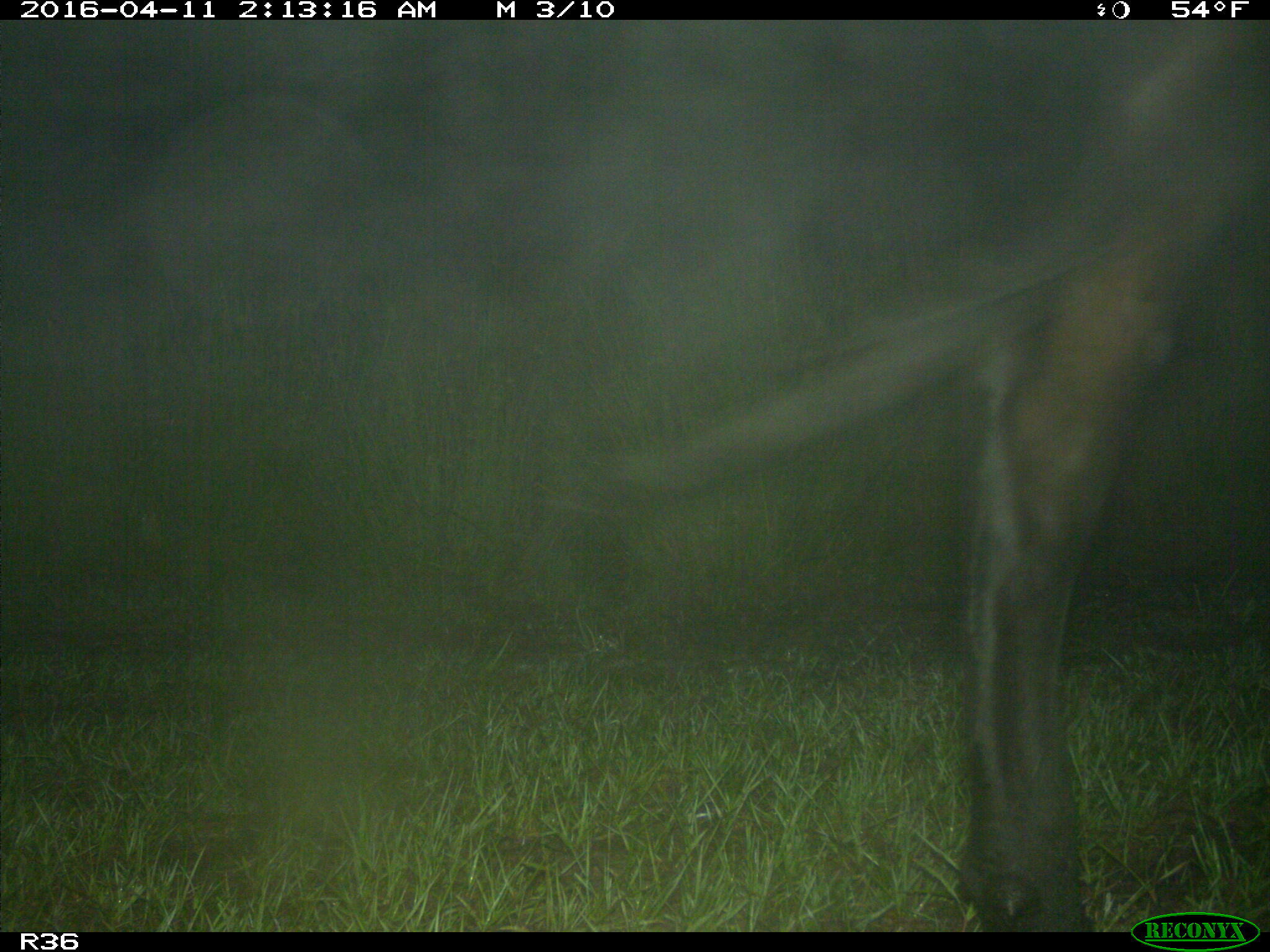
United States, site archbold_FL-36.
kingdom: Animalia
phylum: Chordata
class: Mammalia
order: Artiodactyla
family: Bovidae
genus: Bos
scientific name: Bos taurus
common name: domestic cow